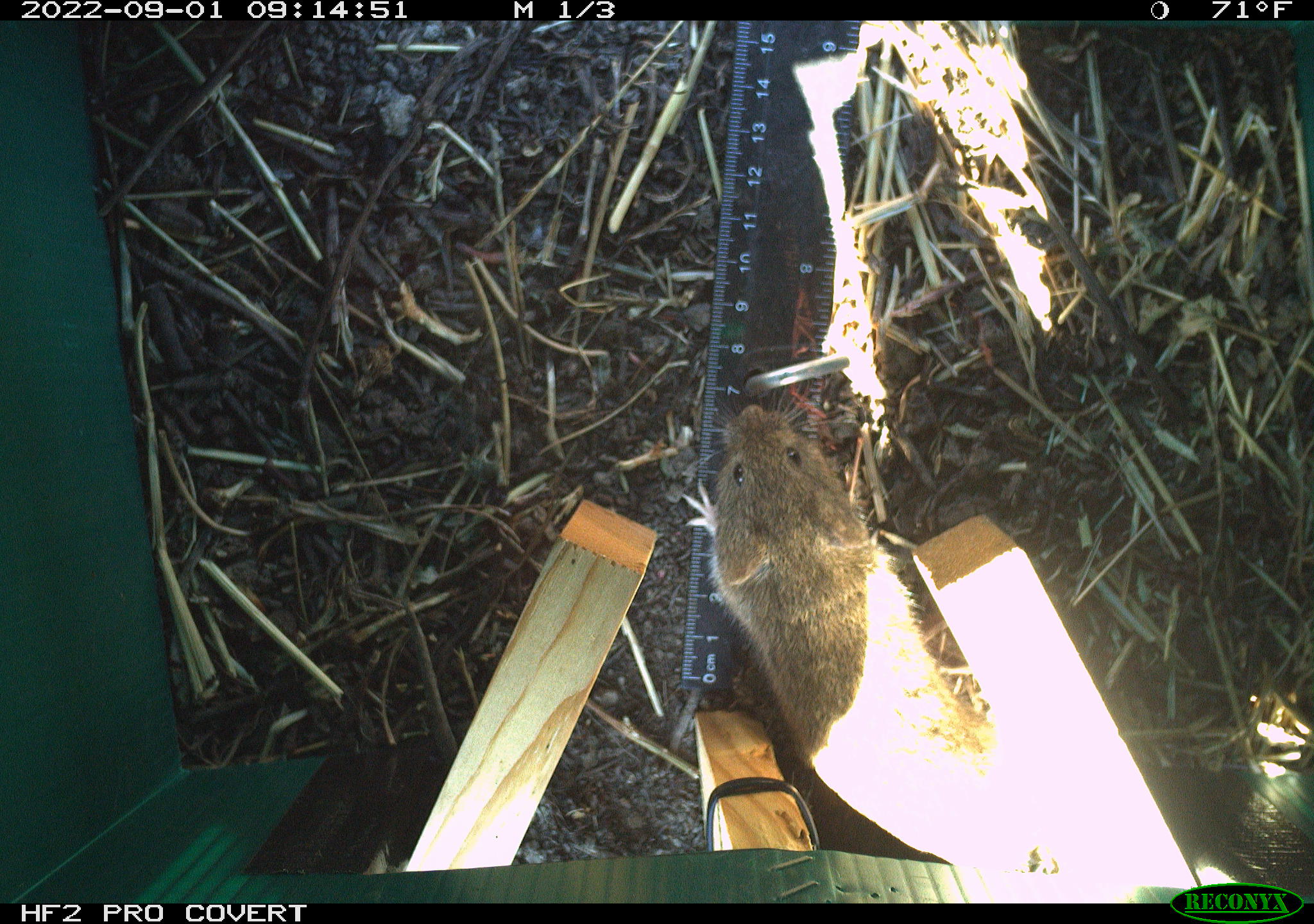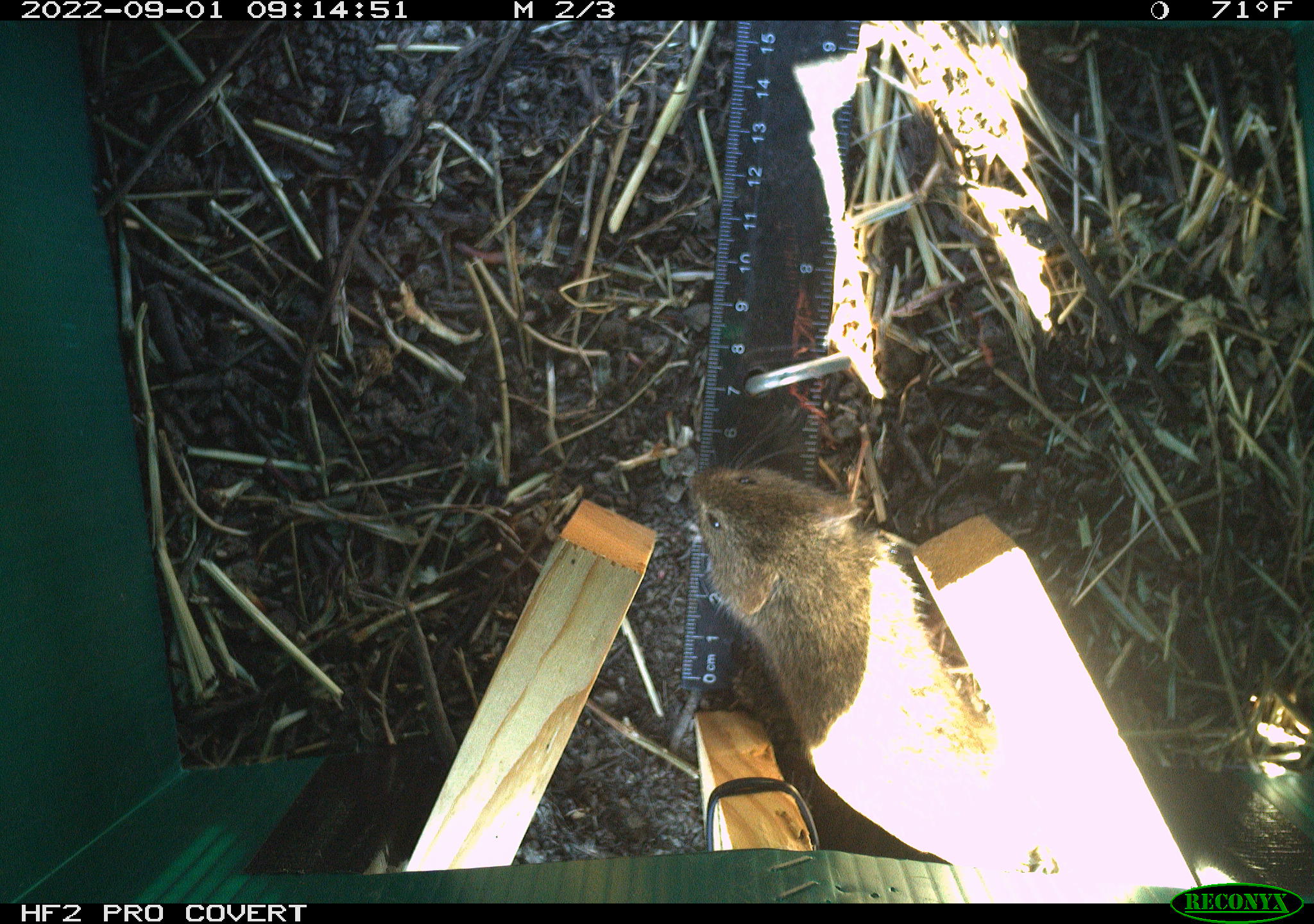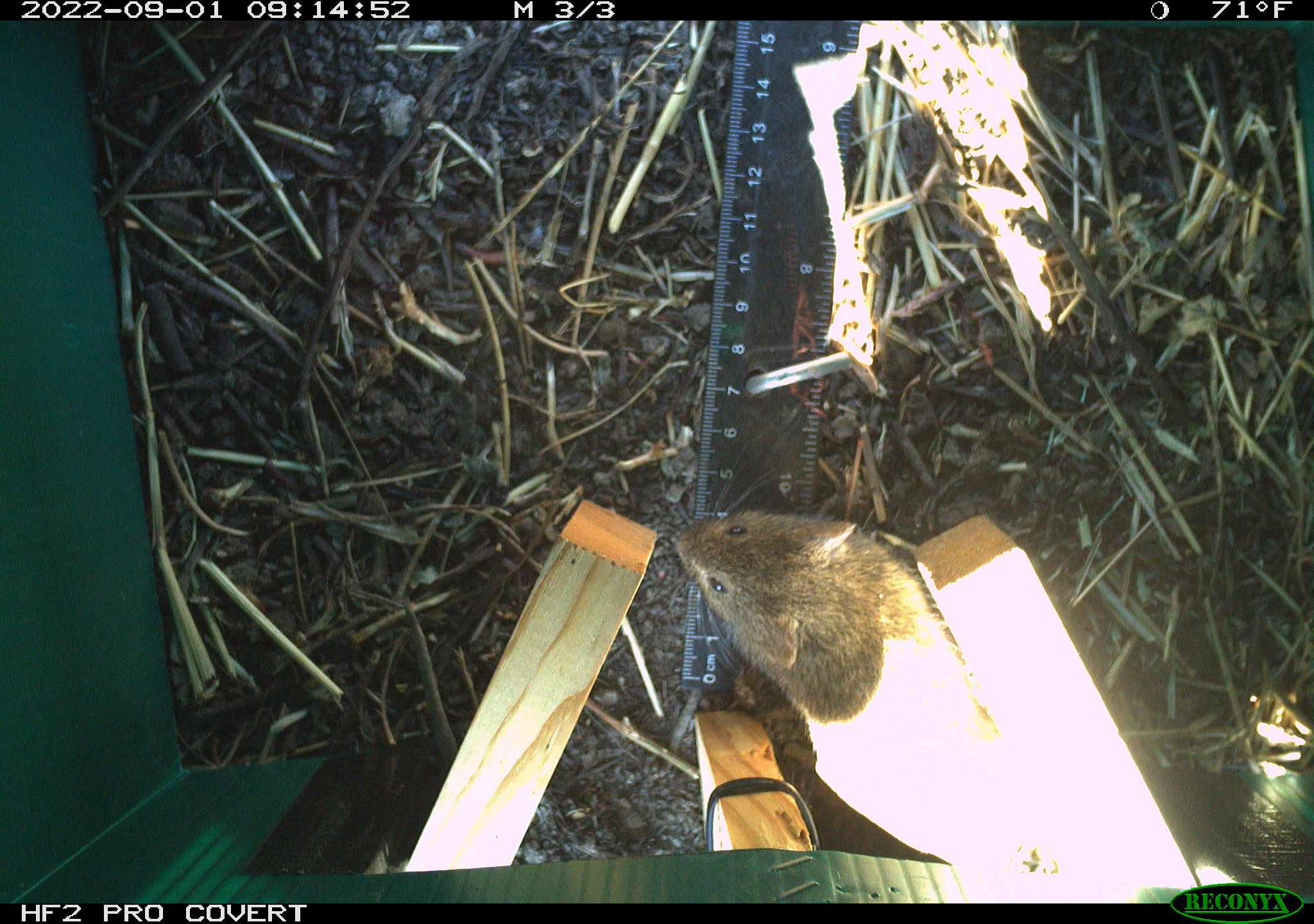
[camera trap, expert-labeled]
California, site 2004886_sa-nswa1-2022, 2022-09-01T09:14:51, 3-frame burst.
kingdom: Animalia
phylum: Chordata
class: Mammalia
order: Rodentia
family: Cricetidae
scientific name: Cricetidae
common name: hamsters, voles, lemmings, and allies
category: cricetidae family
Cricetidae family (hamsters, voles, lemmings, and allies) (Cricetidae).